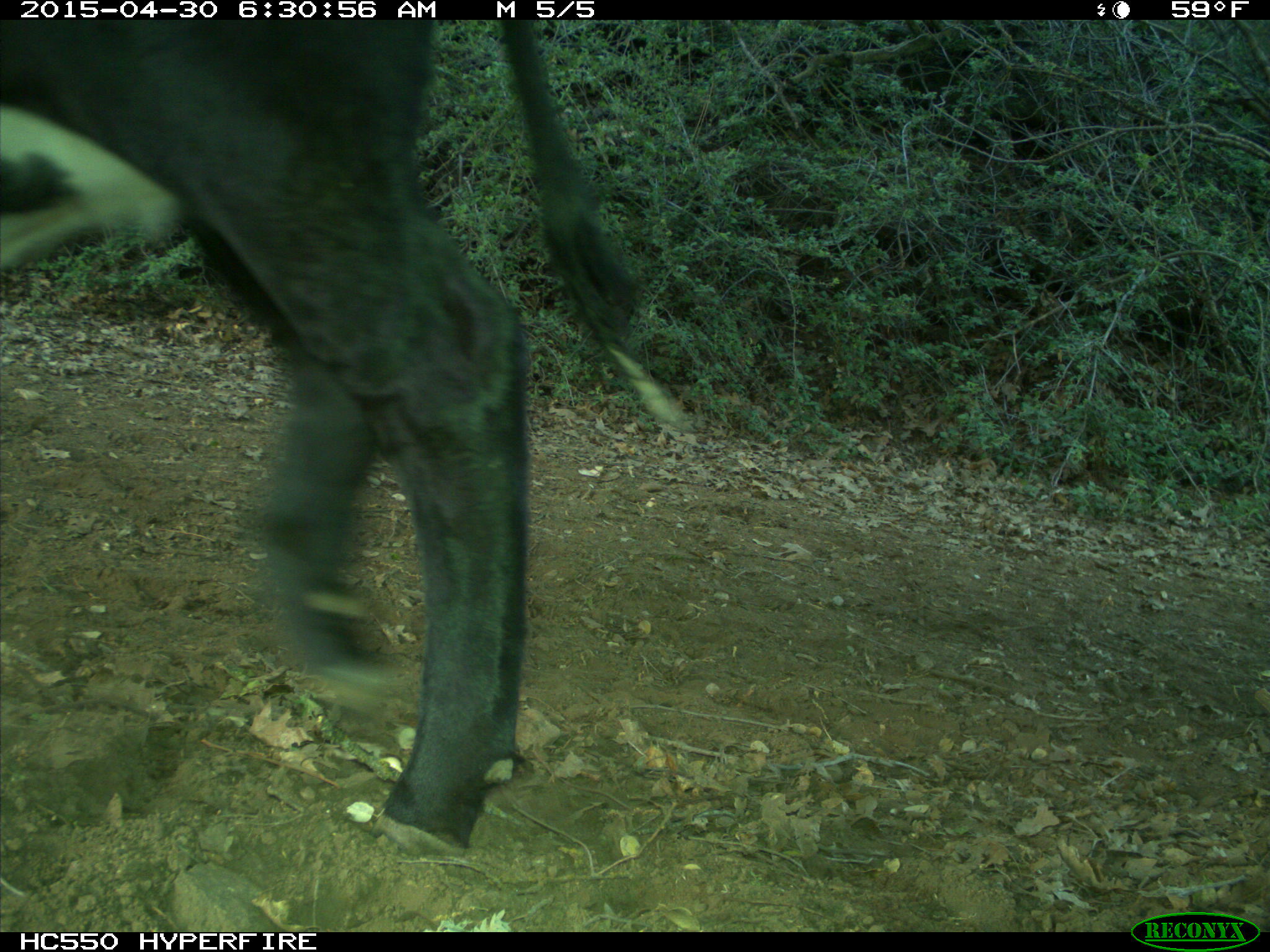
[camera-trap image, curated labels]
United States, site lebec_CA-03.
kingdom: Animalia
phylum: Chordata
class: Mammalia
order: Artiodactyla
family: Bovidae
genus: Bos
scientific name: Bos taurus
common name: domestic cow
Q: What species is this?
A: Bos taurus (domestic cow).